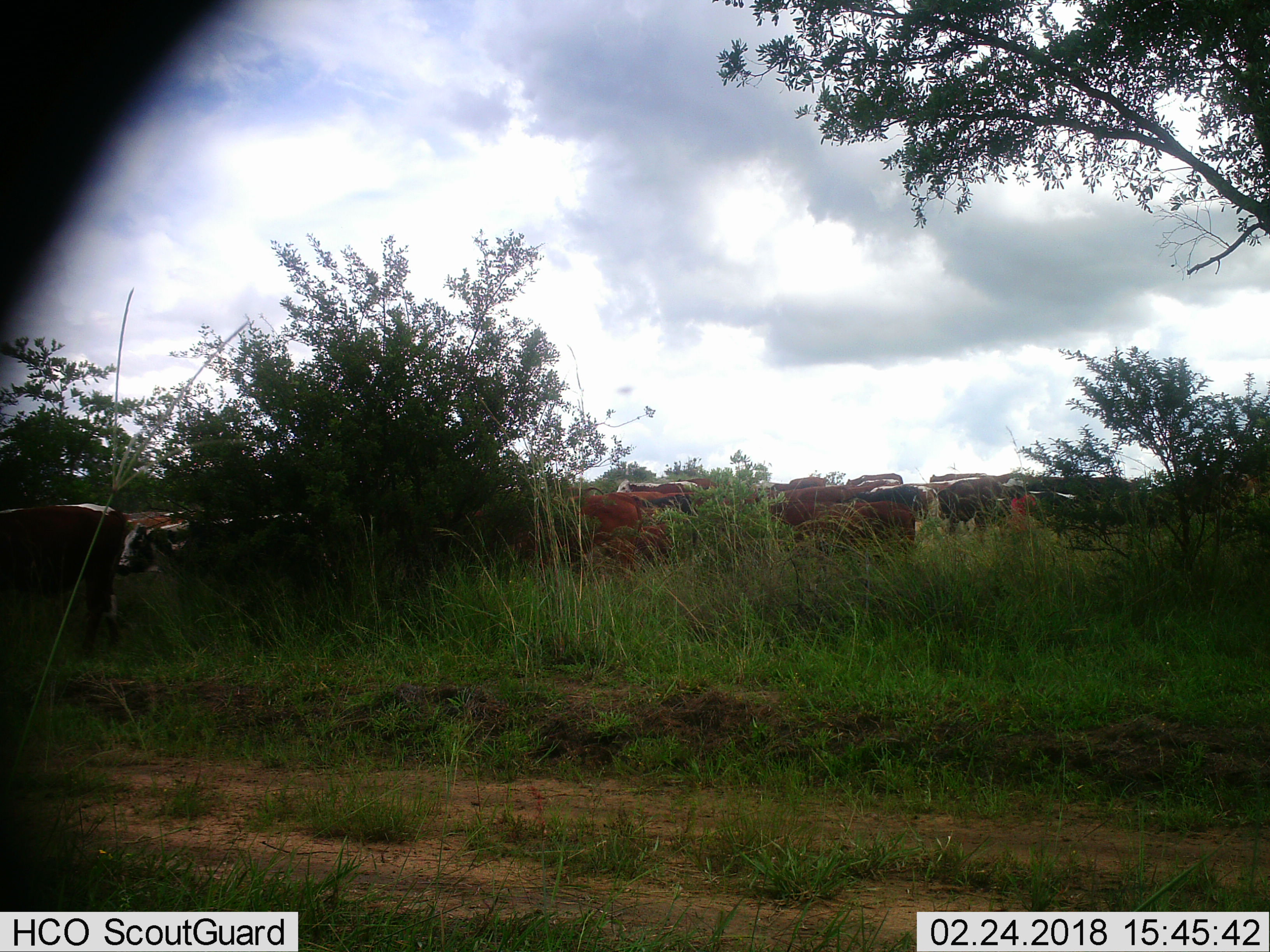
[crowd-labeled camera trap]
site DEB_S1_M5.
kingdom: Animalia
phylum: Chordata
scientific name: Vertebrata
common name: domestic animal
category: domesticanimal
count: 11-50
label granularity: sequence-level